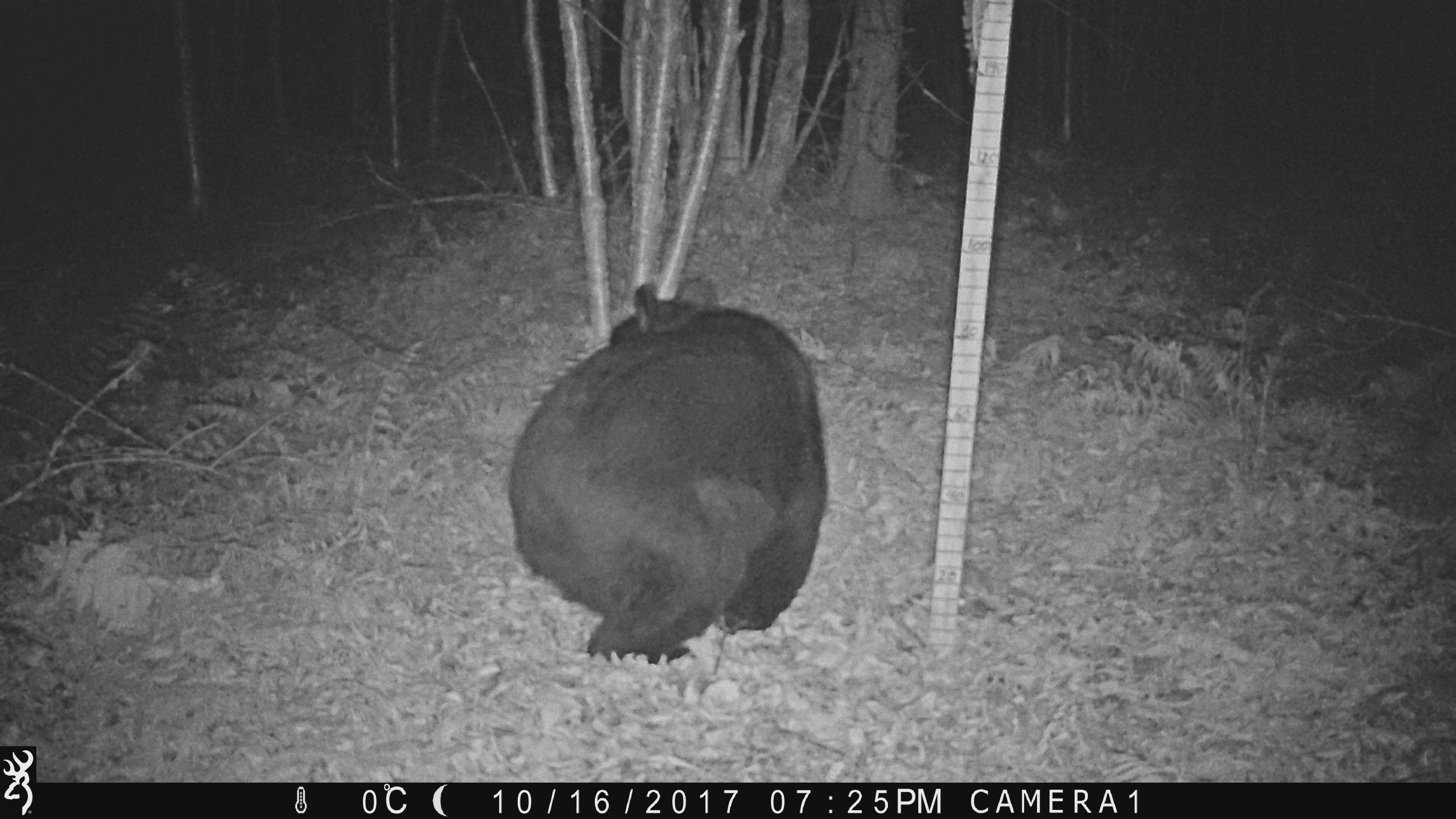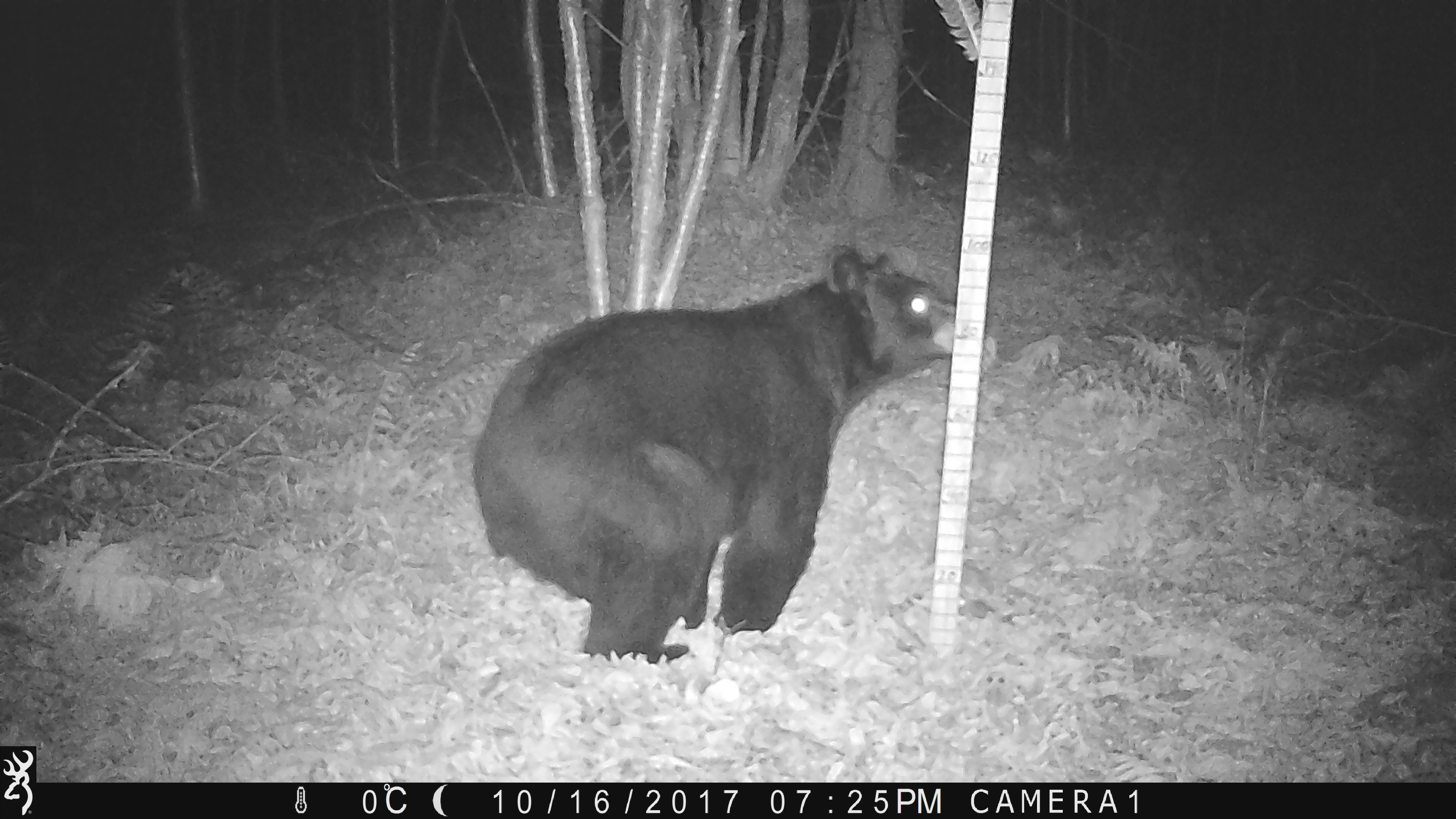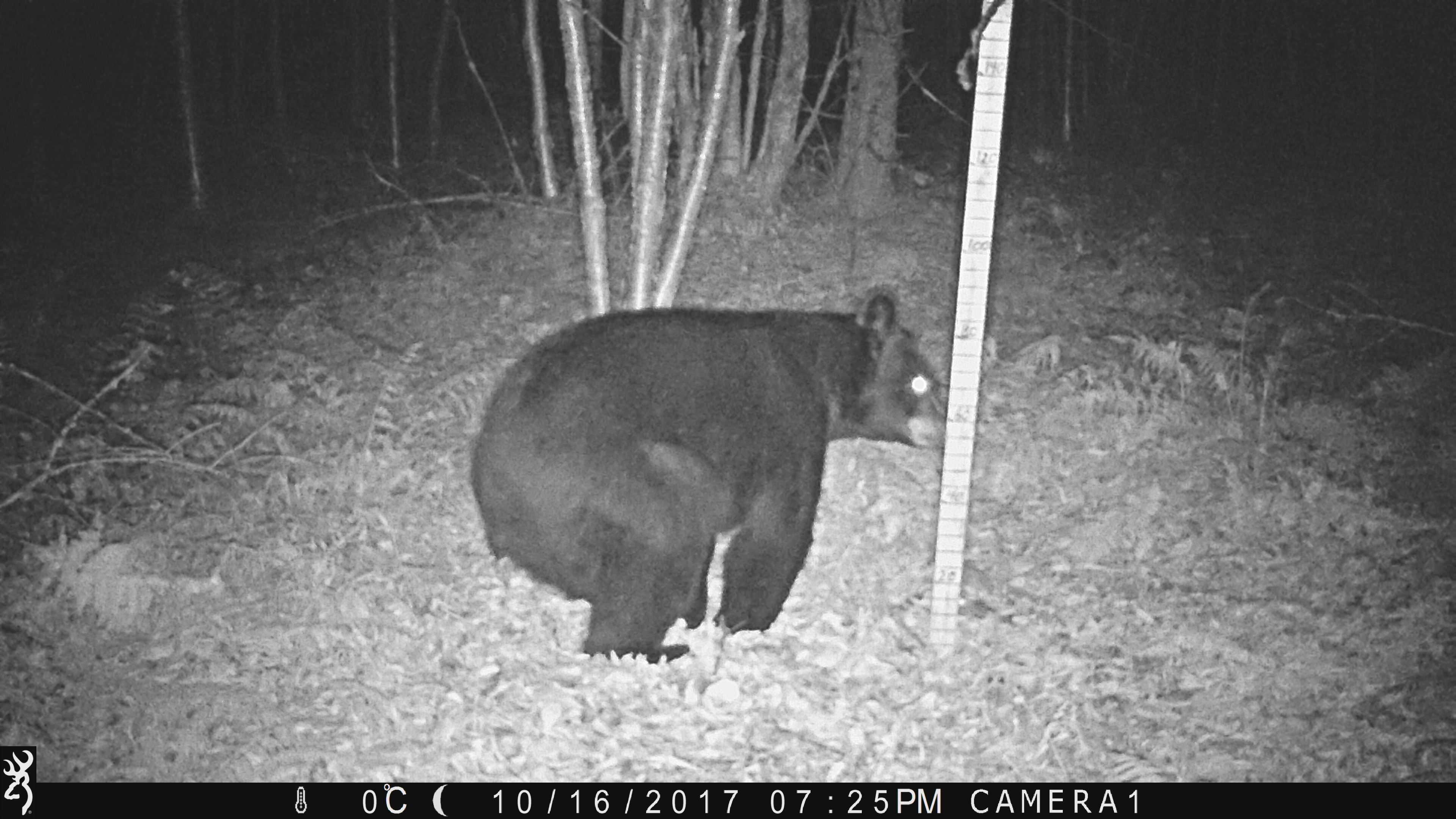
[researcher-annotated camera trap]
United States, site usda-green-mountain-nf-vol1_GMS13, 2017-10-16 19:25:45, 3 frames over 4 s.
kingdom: Animalia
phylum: Chordata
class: Mammalia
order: Carnivora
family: Ursidae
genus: Ursus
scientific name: Ursus americanus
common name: black bear